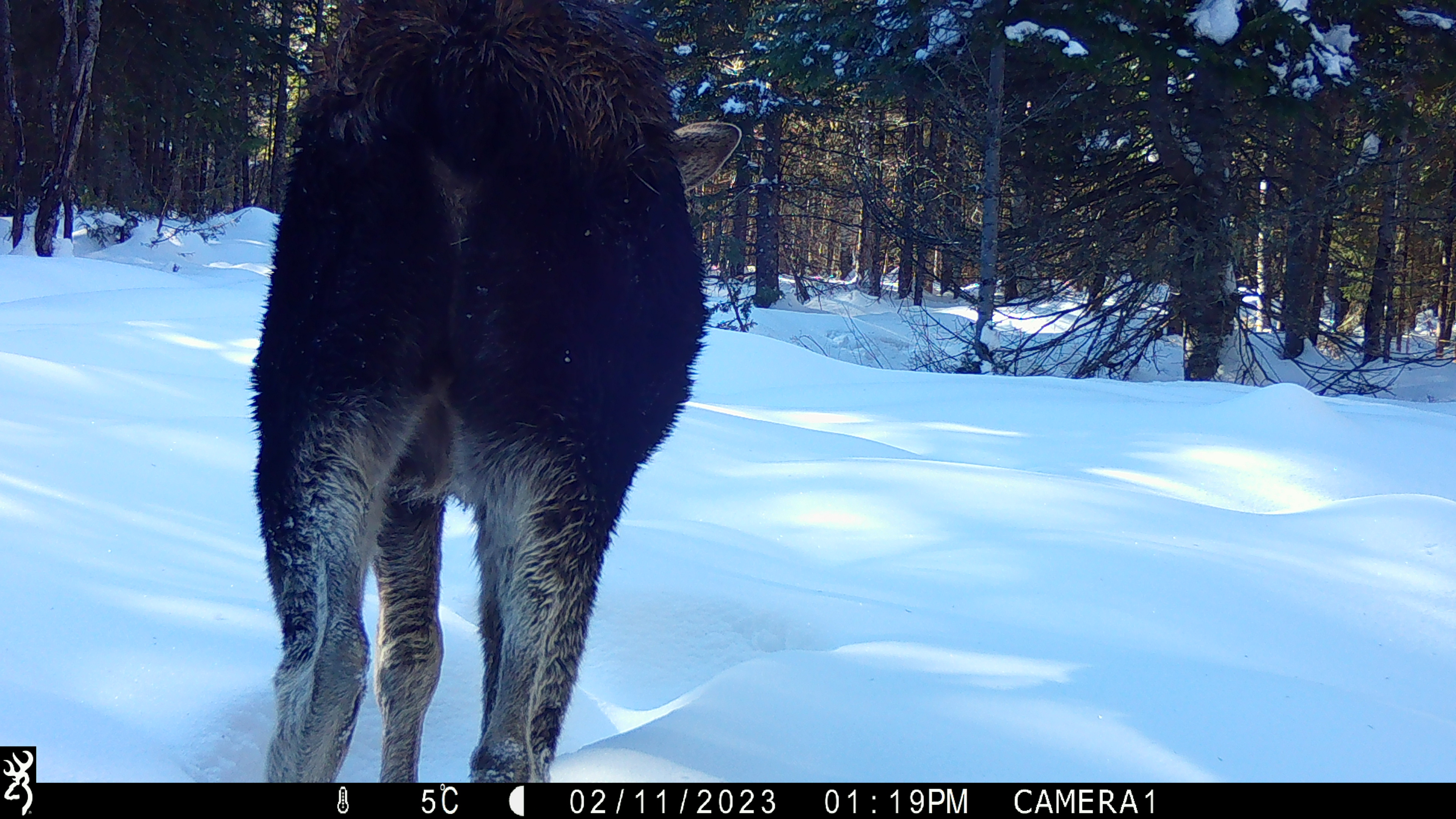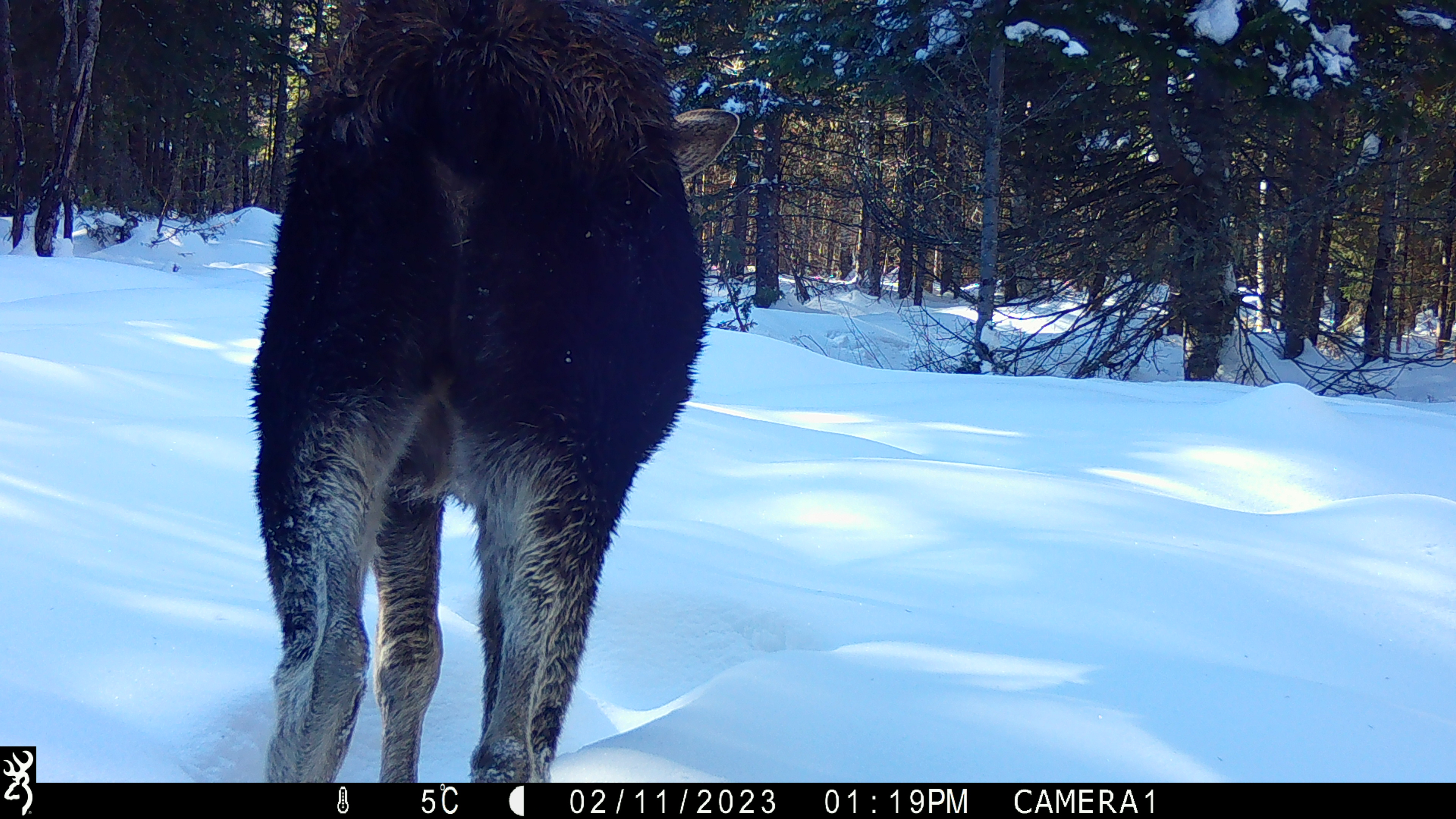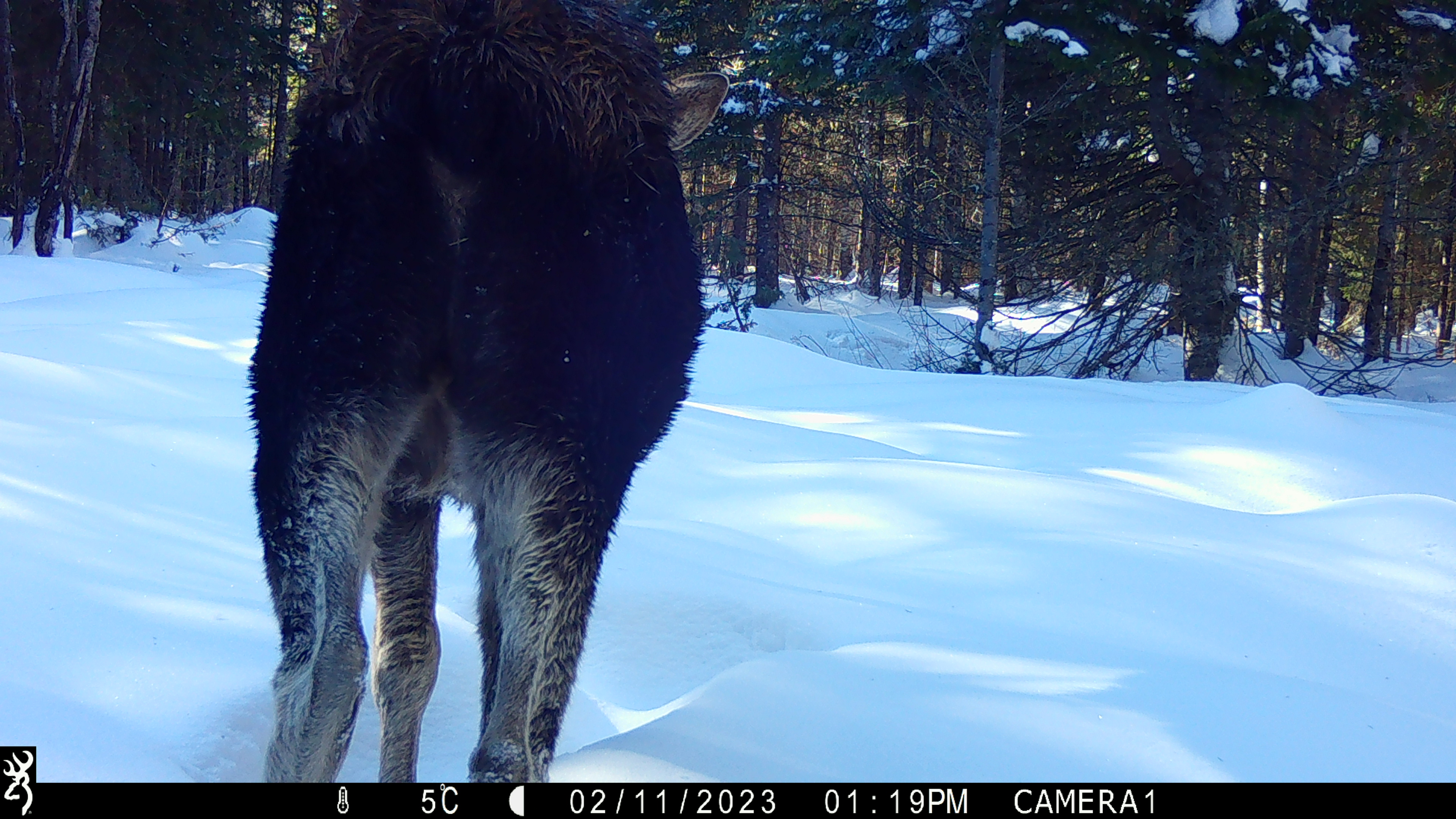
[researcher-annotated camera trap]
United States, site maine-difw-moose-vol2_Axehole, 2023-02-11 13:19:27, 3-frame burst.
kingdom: Animalia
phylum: Chordata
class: Mammalia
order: Artiodactyla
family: Cervidae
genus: Alces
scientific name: Alces alces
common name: moose